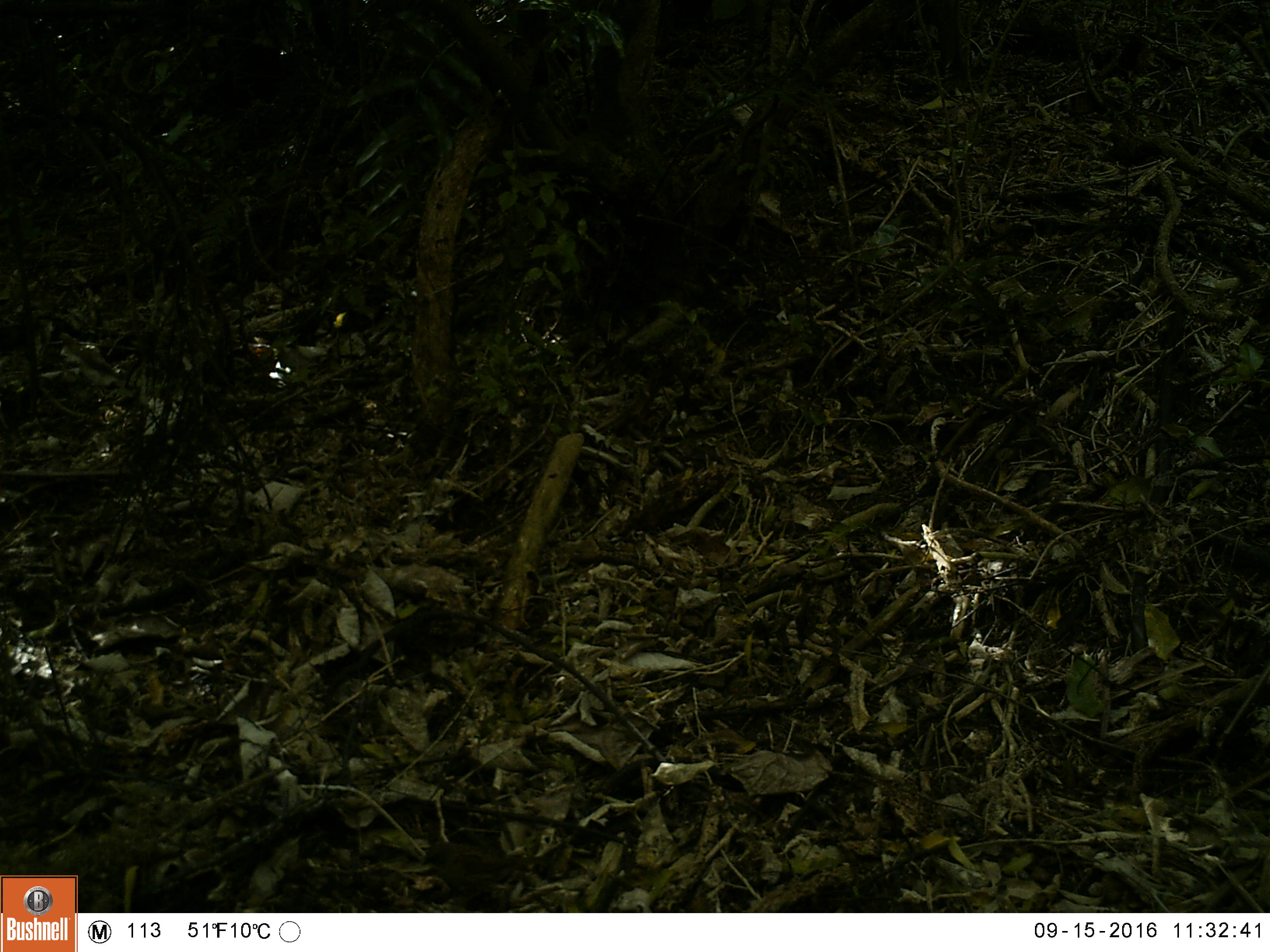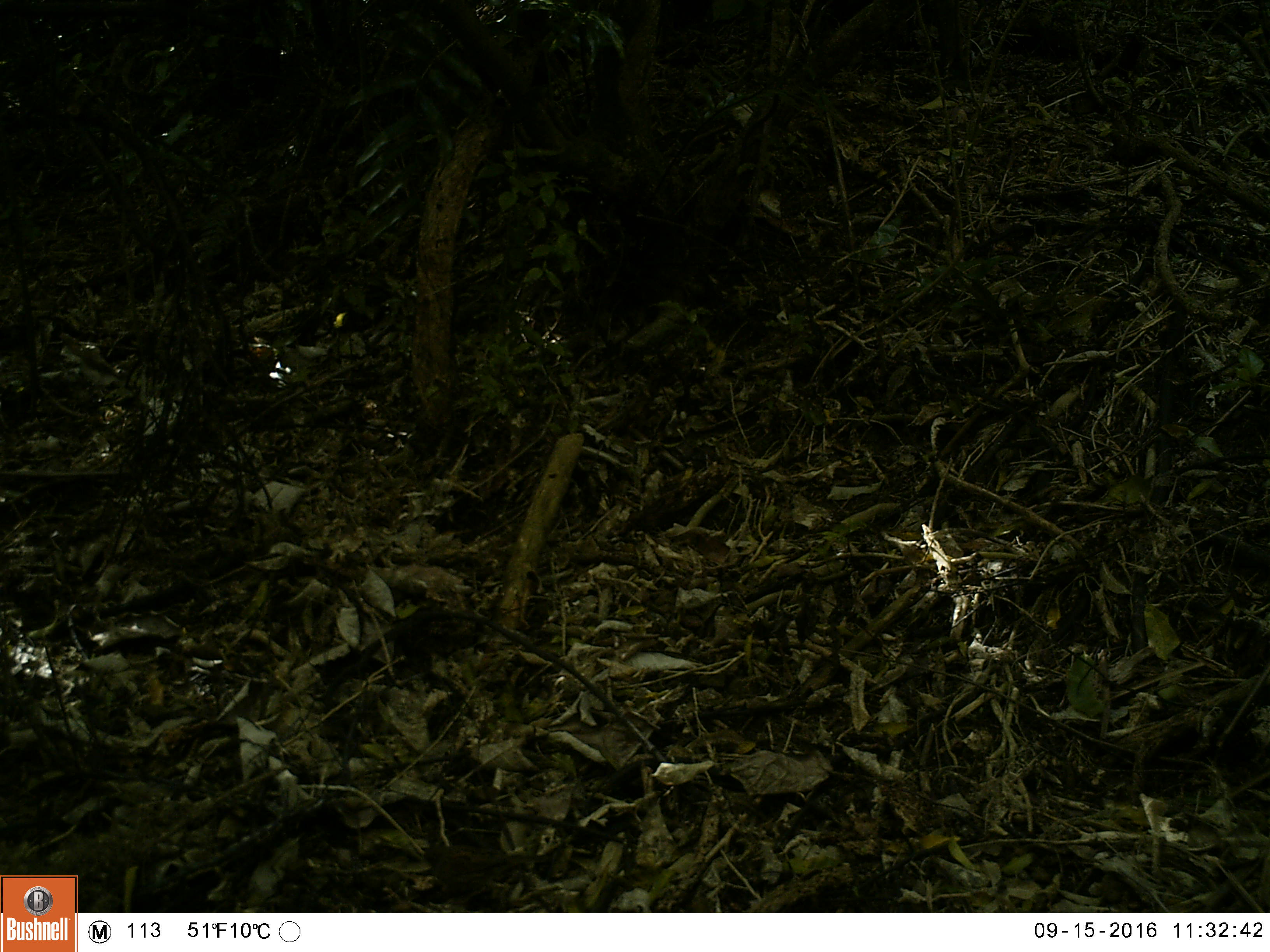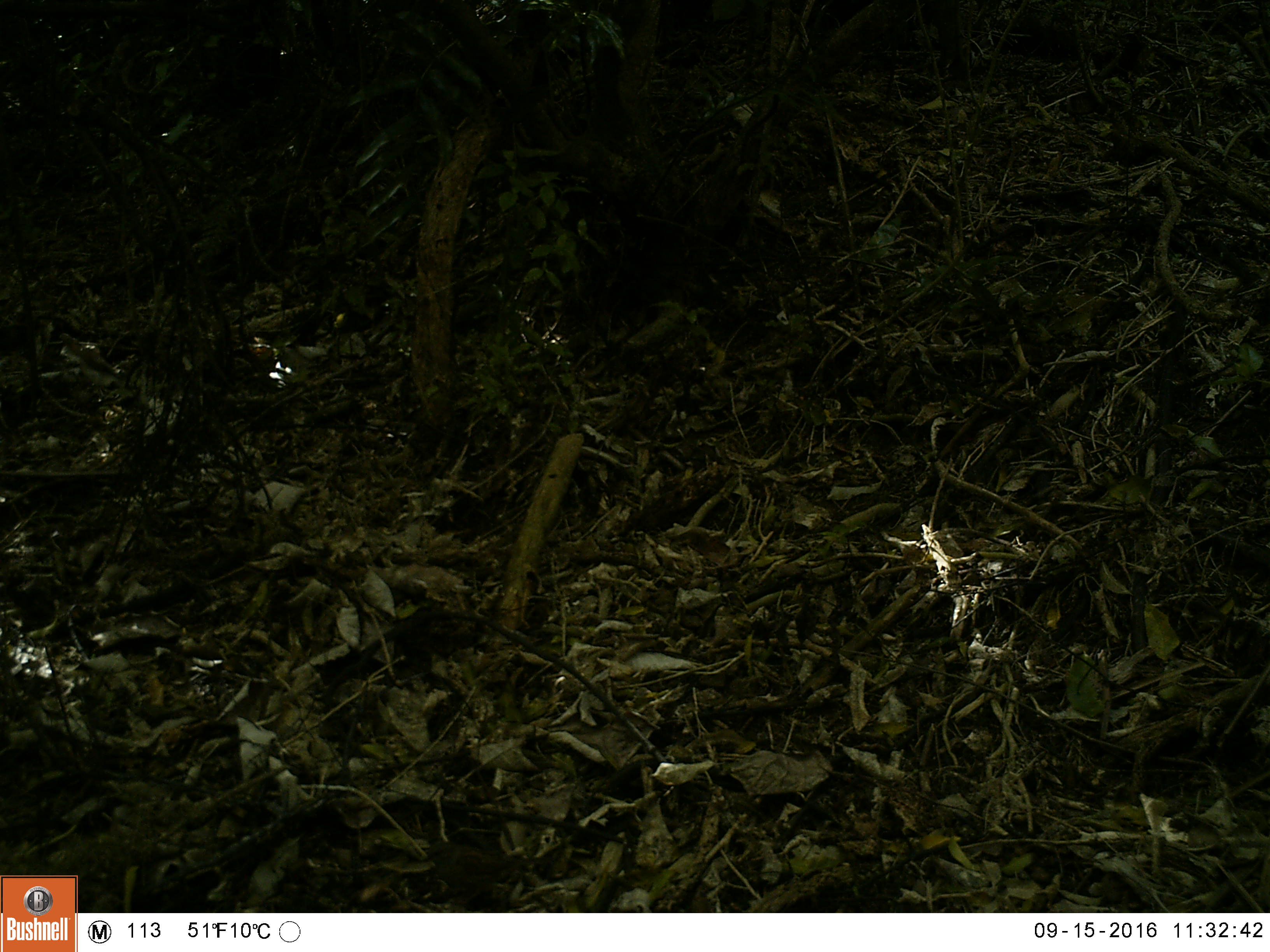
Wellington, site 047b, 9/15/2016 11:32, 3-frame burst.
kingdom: Animalia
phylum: Chordata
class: Aves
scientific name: Aves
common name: bird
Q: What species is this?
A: Bird (Aves).